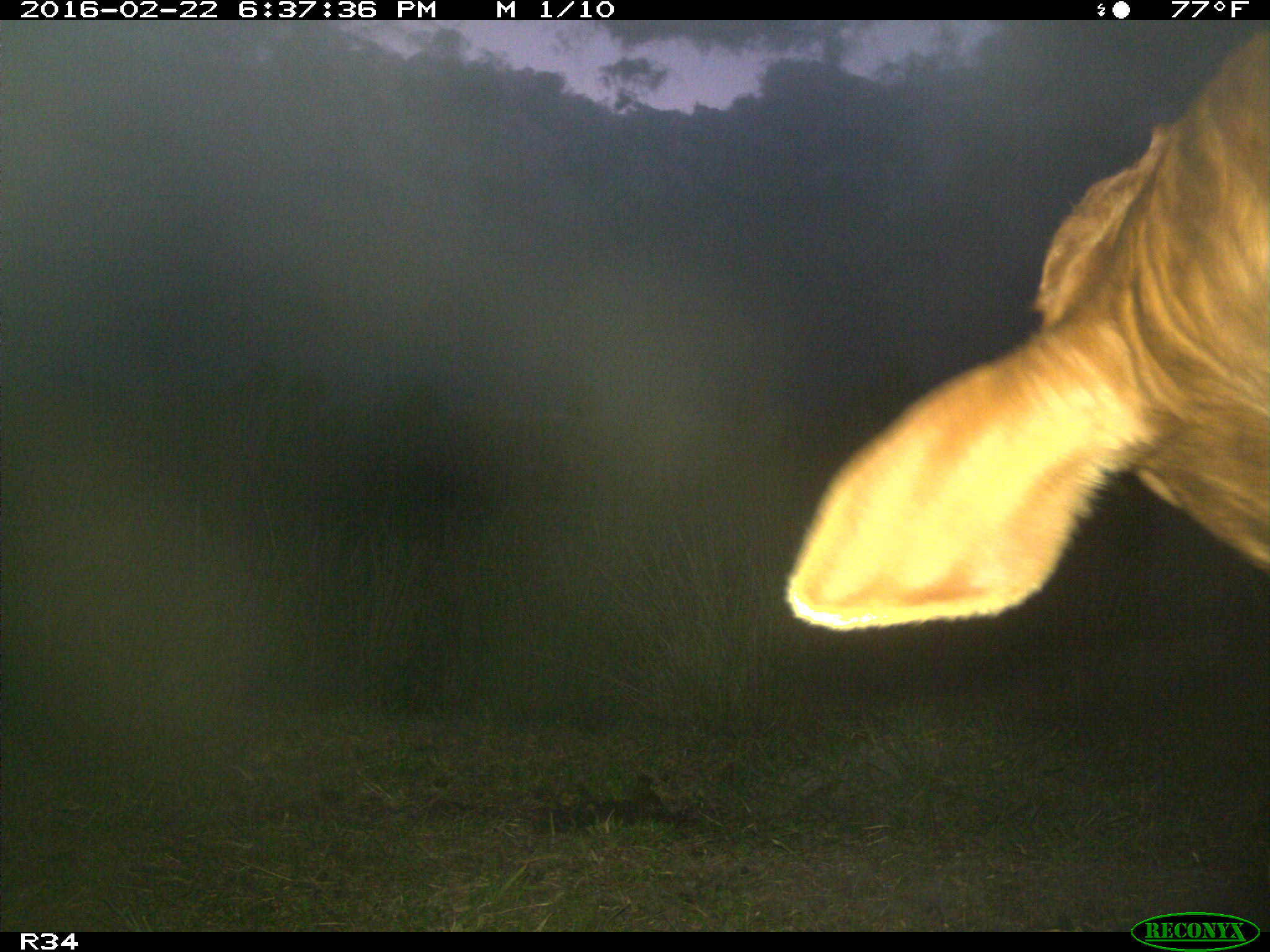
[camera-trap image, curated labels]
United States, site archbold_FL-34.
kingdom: Animalia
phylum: Chordata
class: Mammalia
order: Artiodactyla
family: Bovidae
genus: Bos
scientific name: Bos taurus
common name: domestic cow